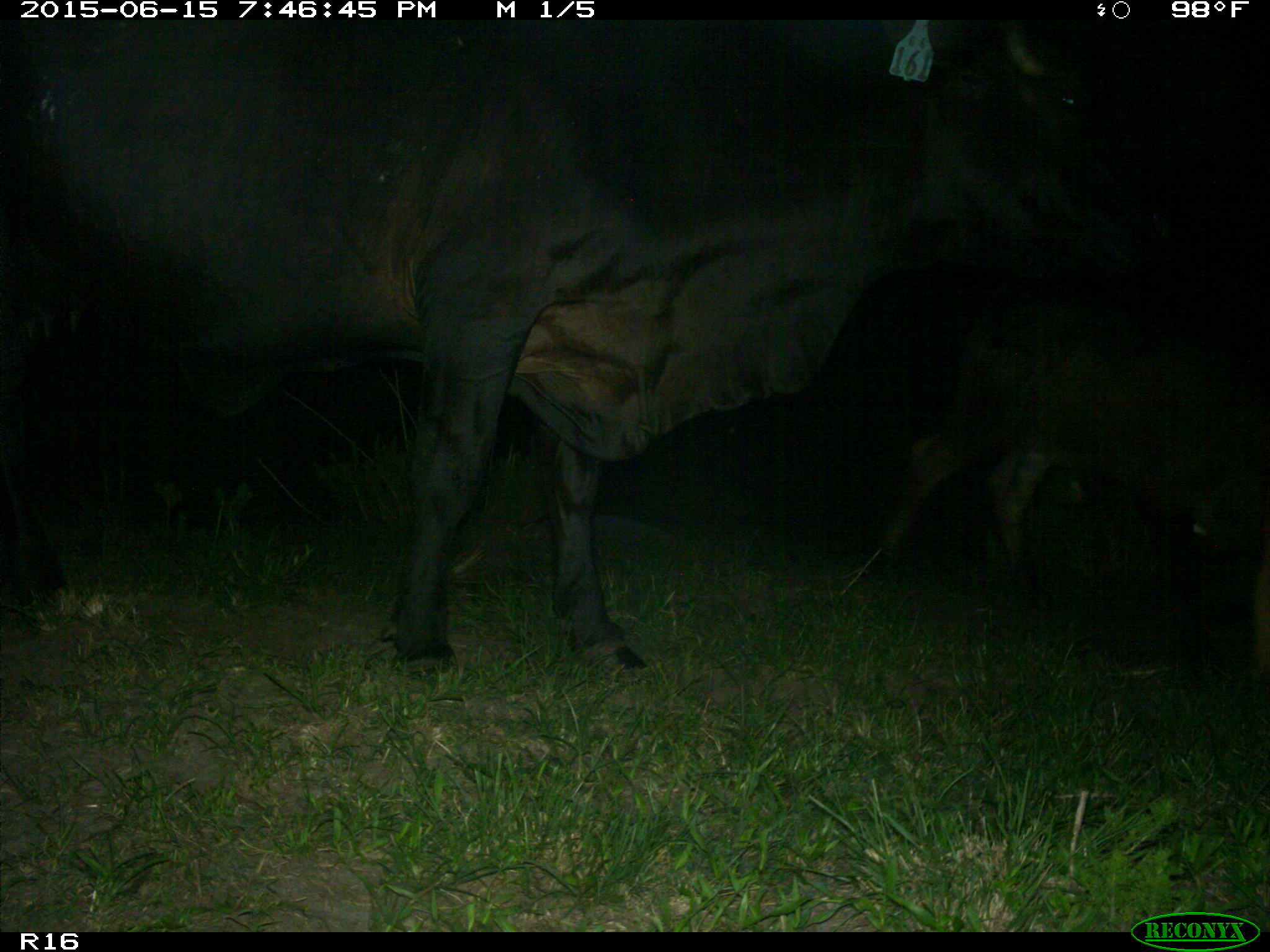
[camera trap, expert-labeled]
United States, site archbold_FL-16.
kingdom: Animalia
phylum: Chordata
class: Mammalia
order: Artiodactyla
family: Bovidae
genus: Bos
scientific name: Bos taurus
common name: domestic cow